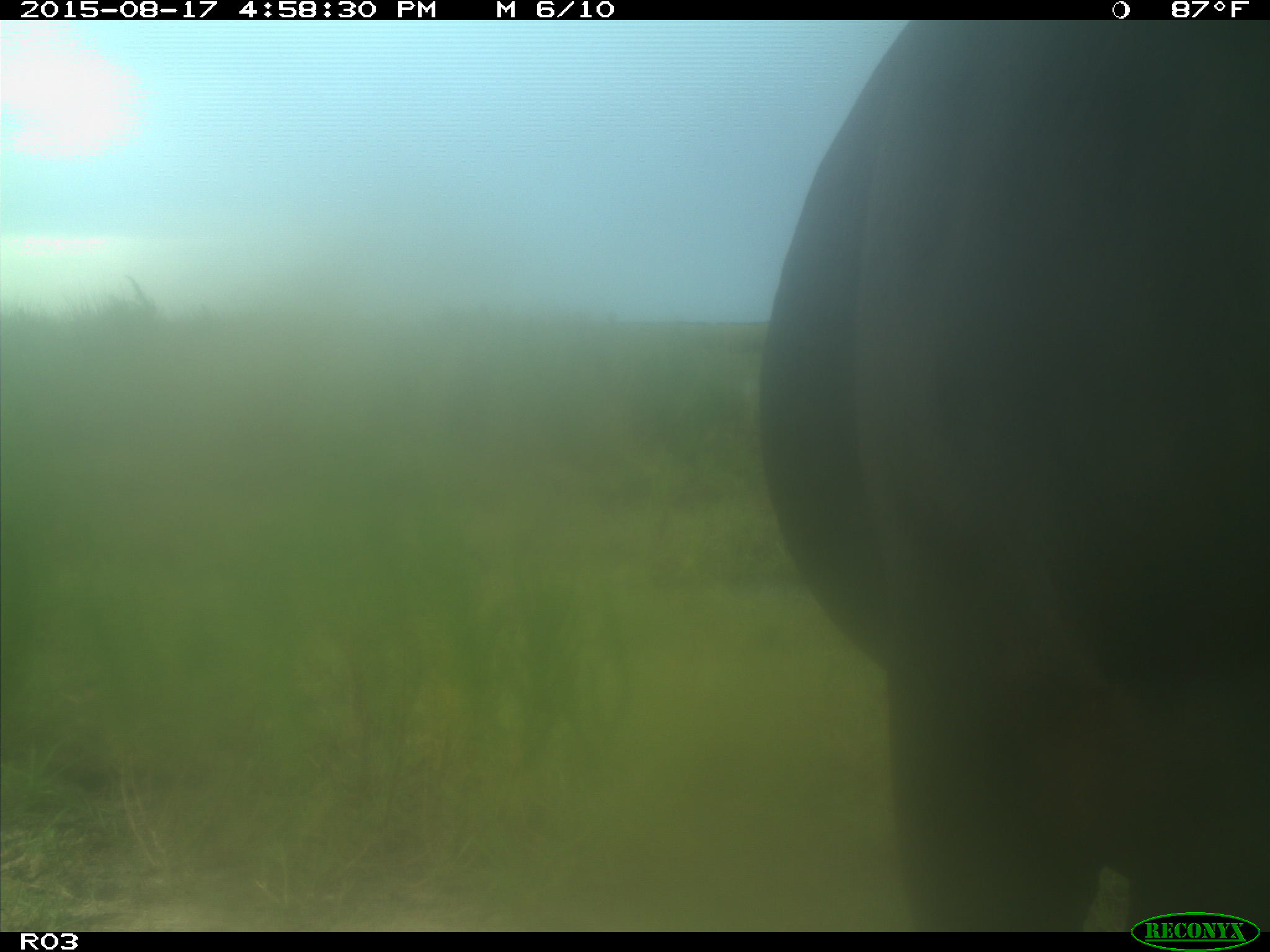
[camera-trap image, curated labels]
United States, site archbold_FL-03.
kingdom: Animalia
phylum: Chordata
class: Mammalia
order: Artiodactyla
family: Bovidae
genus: Bos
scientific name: Bos taurus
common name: domestic cow